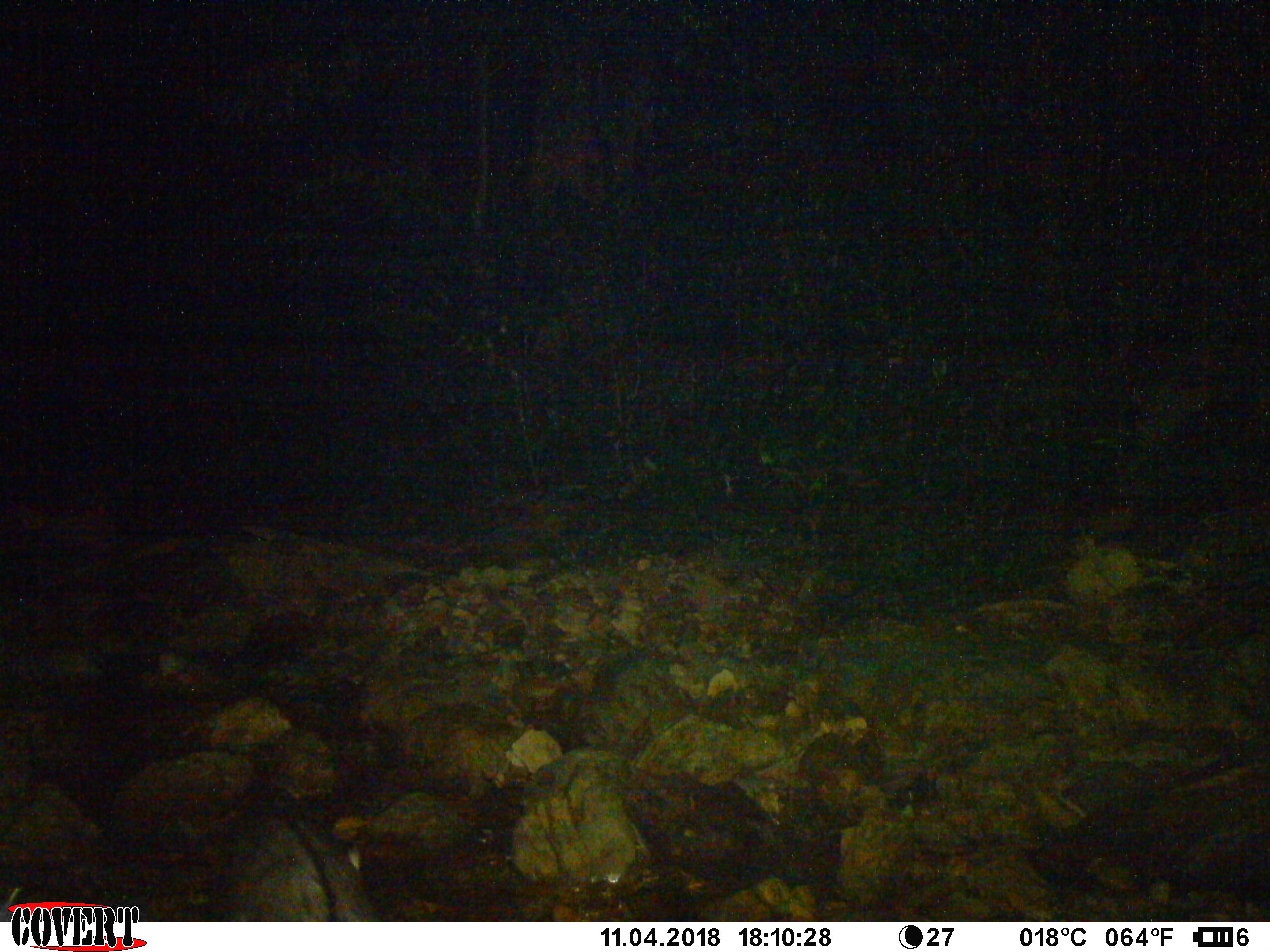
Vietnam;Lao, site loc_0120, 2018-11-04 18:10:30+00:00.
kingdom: Animalia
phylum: Chordata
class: Mammalia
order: Artiodactyla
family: Bovidae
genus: Capricornis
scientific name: Capricornis sumatraensis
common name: chinese serow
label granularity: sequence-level